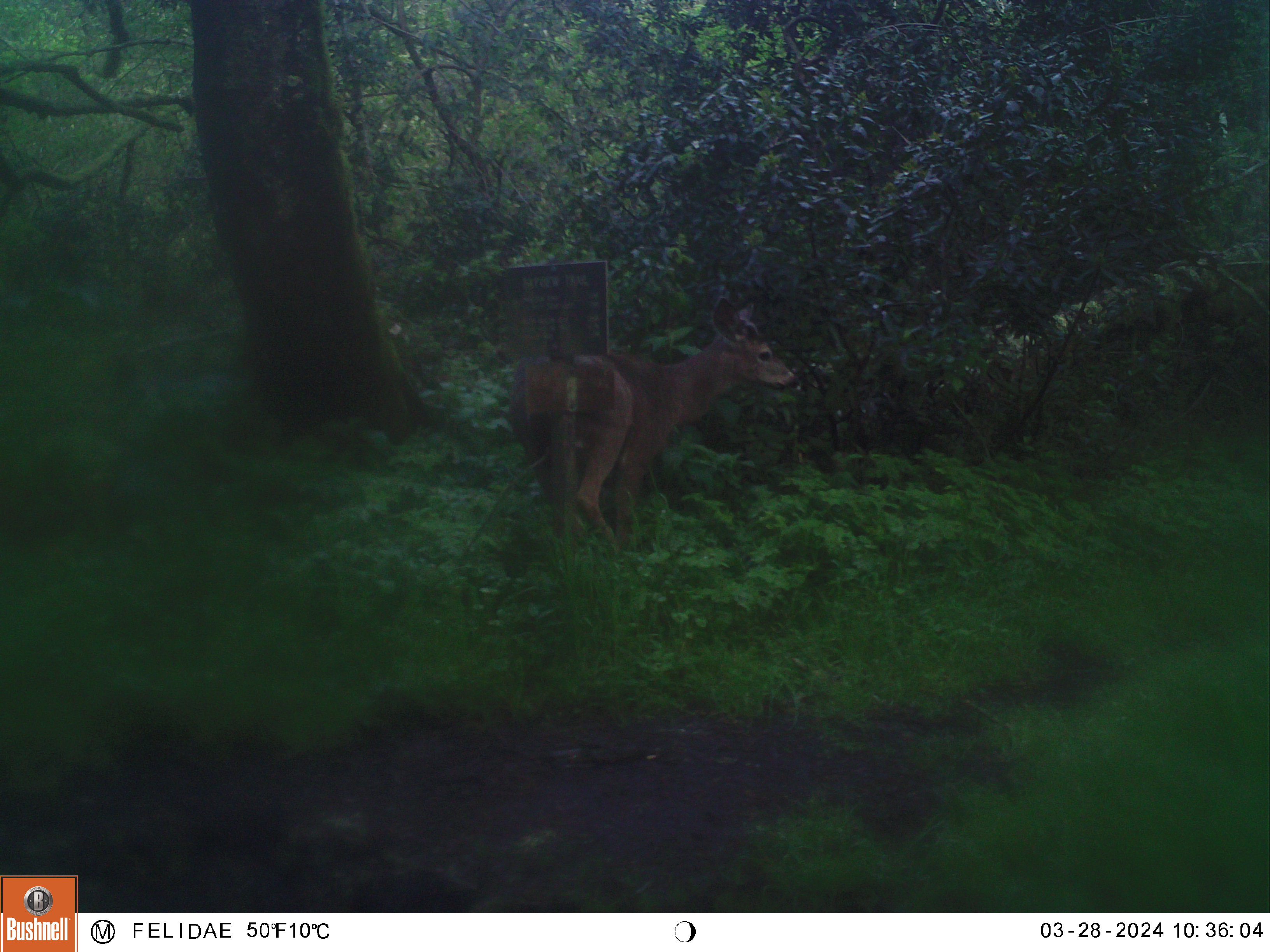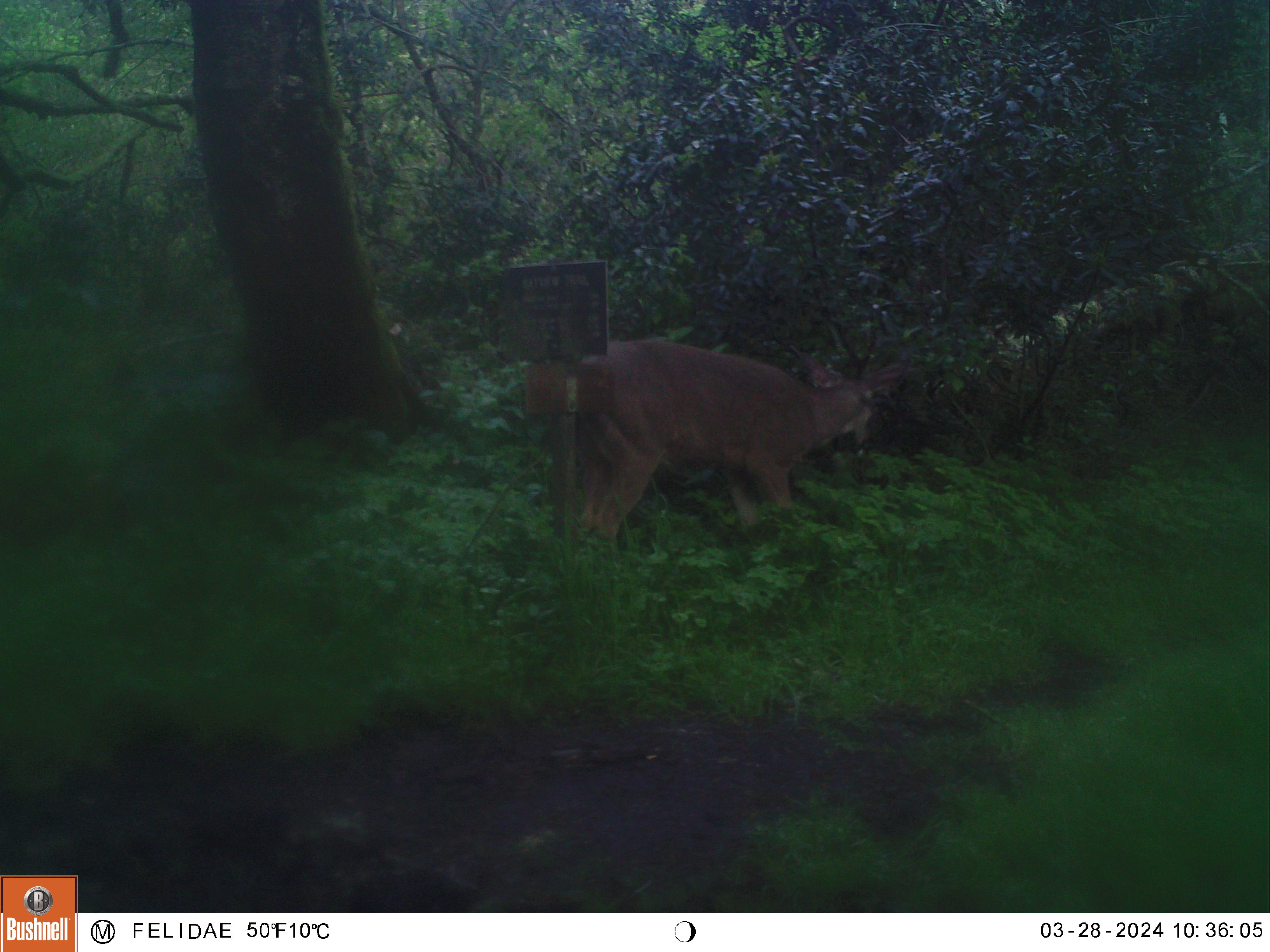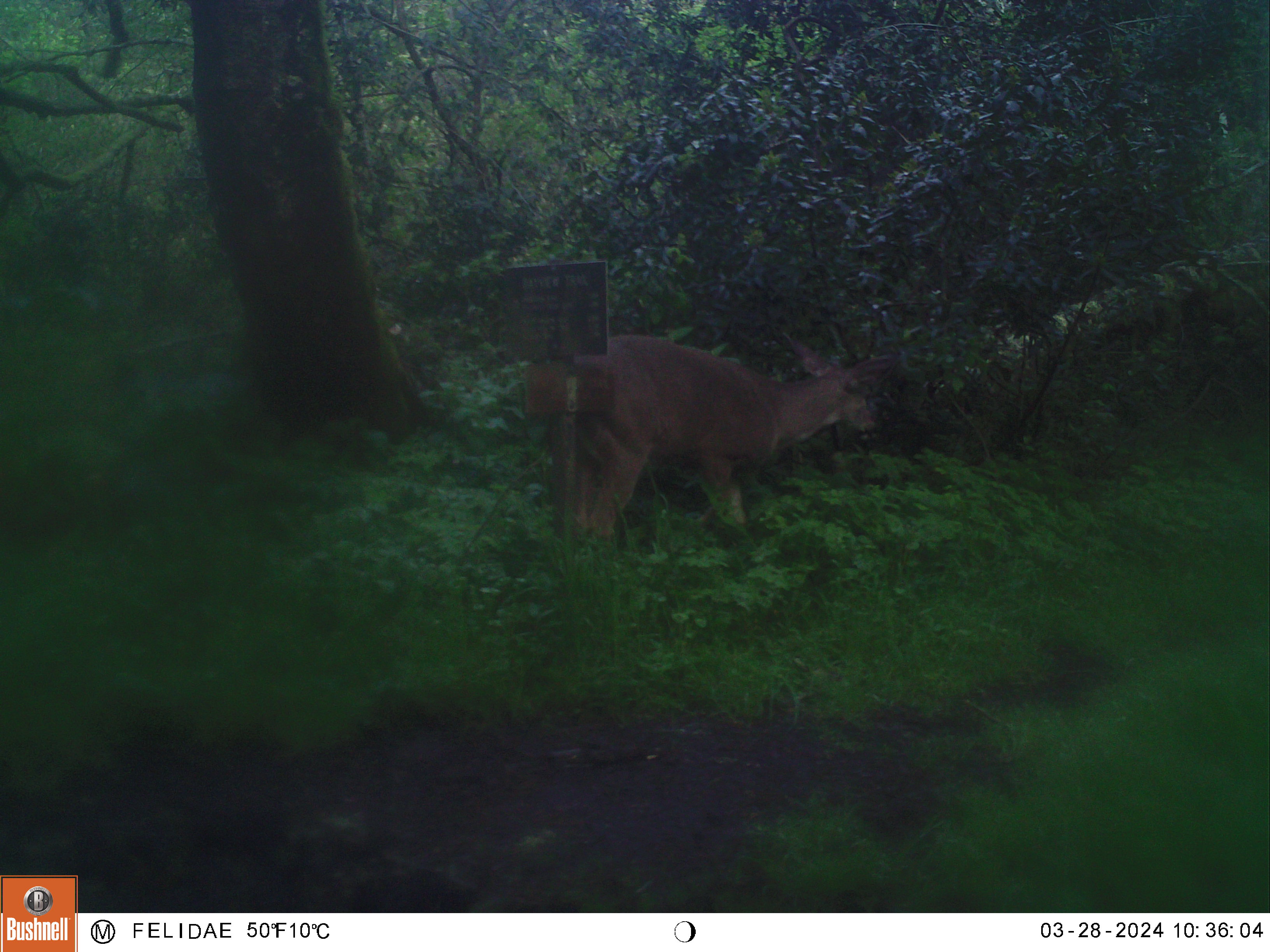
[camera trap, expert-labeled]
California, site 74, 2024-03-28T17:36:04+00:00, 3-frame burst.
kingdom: Animalia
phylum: Chordata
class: Mammalia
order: Artiodactyla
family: Cervidae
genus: Odocoileus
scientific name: Odocoileus hemionus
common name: mule deer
Mule deer (Odocoileus hemionus).